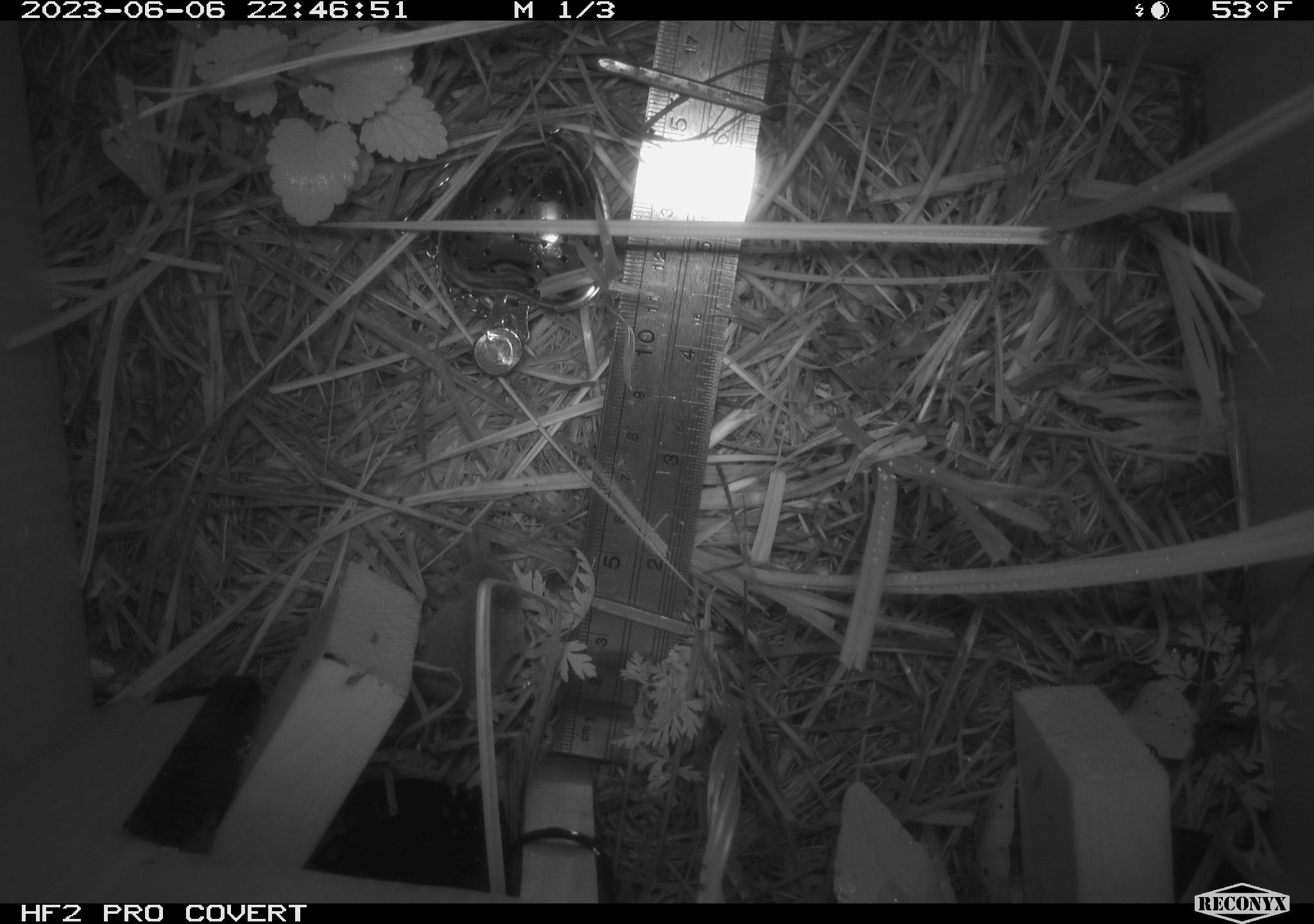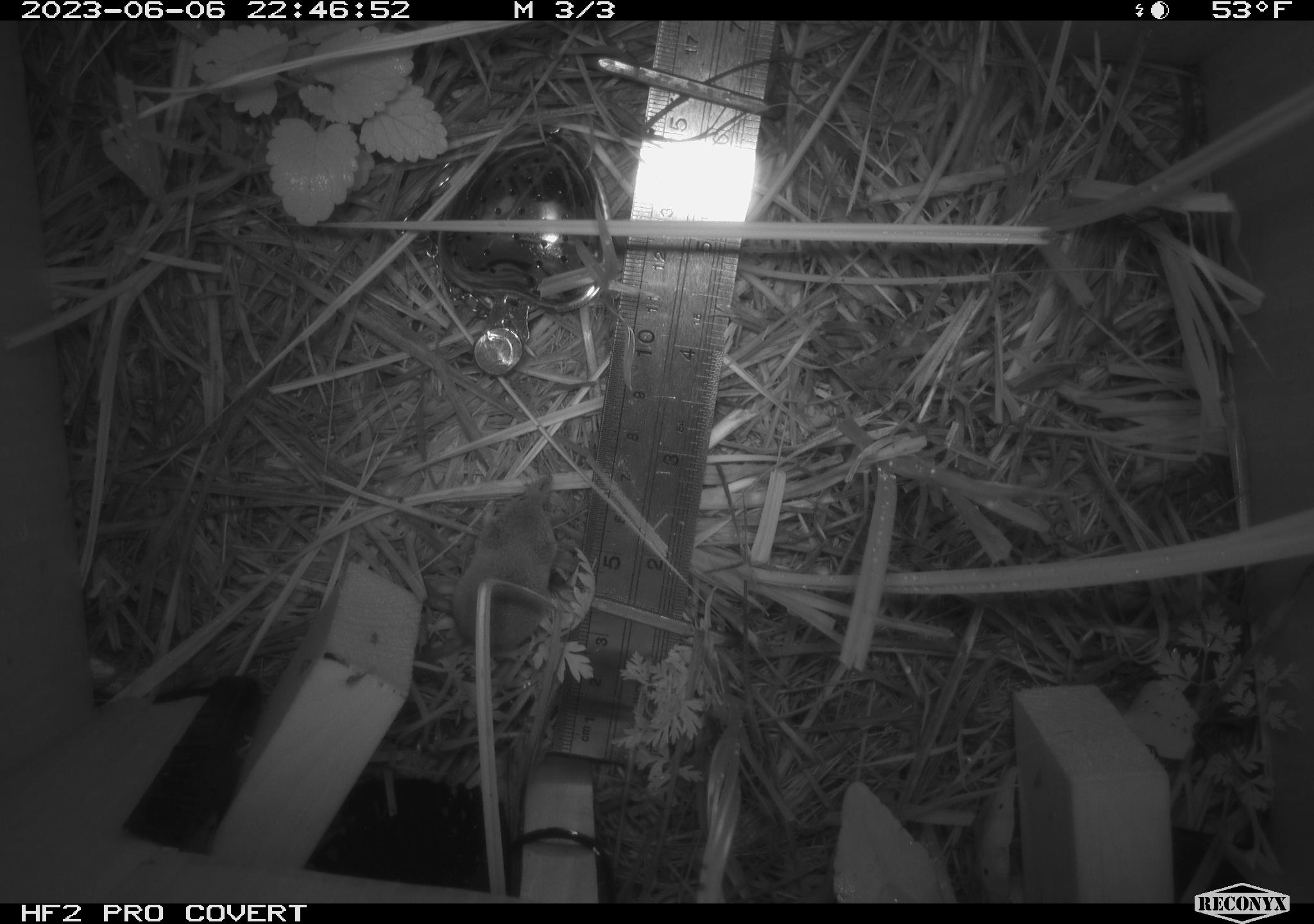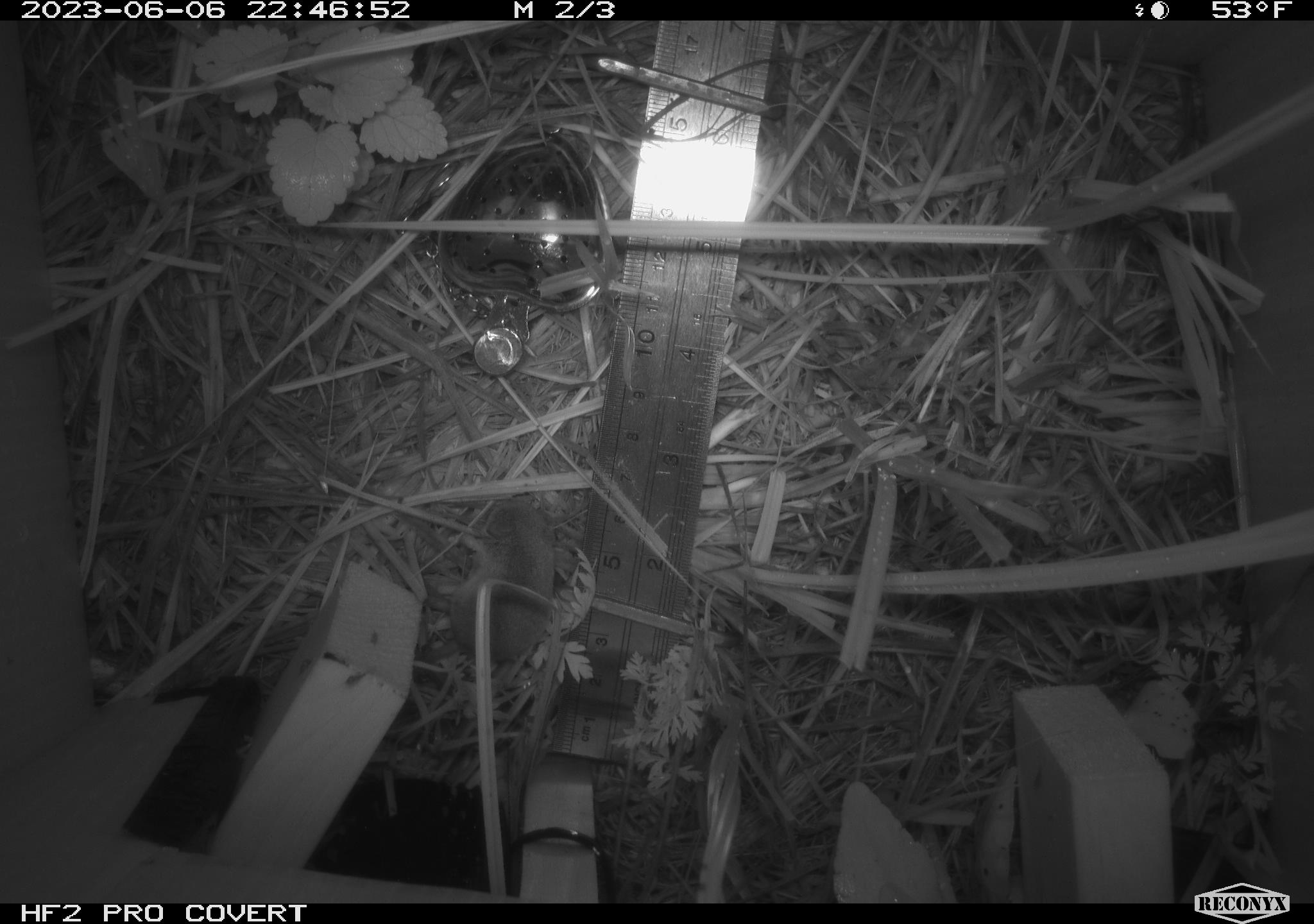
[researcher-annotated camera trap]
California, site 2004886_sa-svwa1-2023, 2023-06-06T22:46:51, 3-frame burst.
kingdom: Animalia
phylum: Chordata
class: Mammalia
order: Eulipotyphla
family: Soricidae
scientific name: Soricidae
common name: shrews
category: soricidae family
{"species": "soricidae family (shrews) (Soricidae)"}